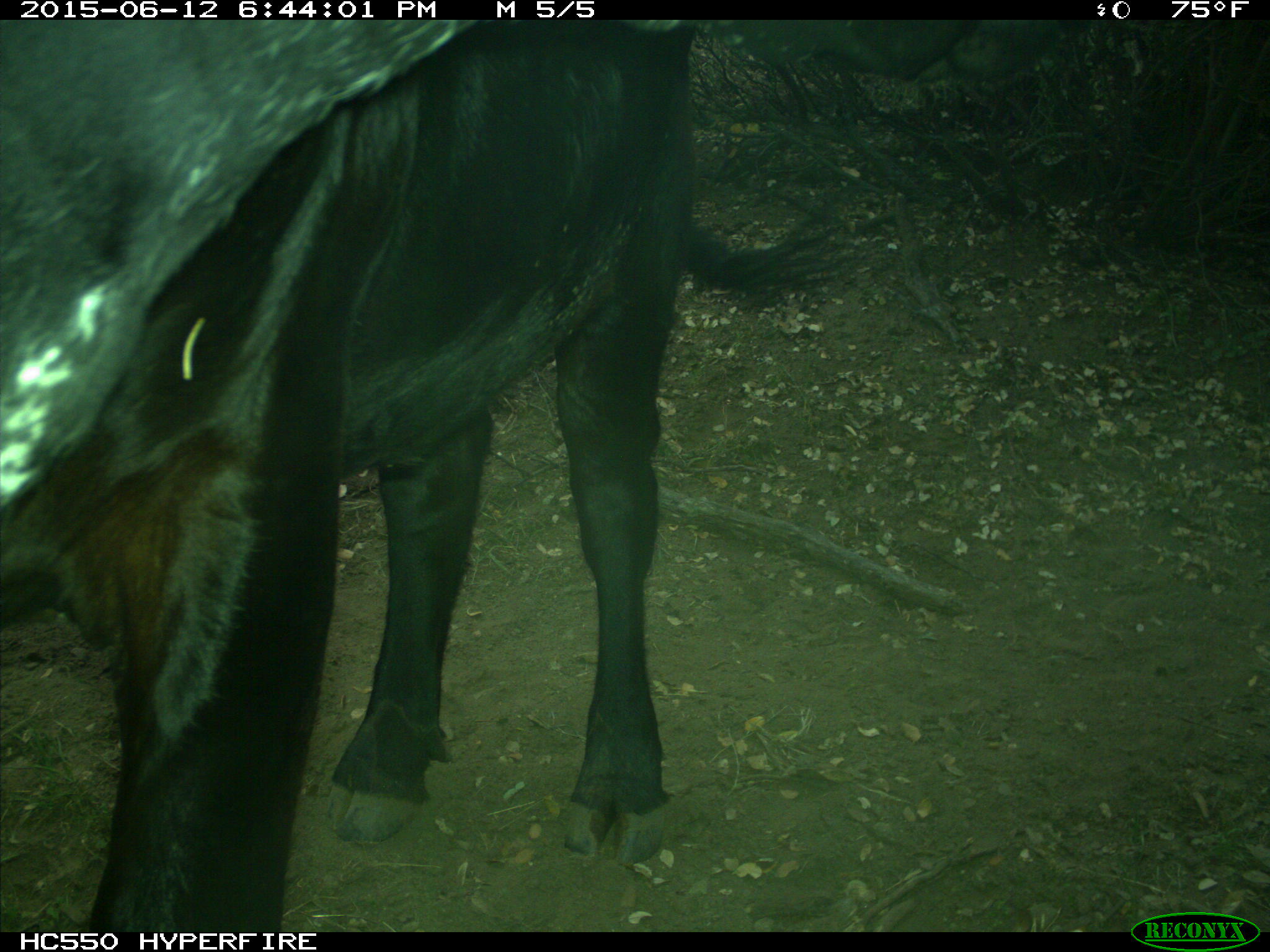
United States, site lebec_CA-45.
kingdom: Animalia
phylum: Chordata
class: Mammalia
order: Artiodactyla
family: Bovidae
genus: Bos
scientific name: Bos taurus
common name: domestic cow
Bos taurus (domestic cow).